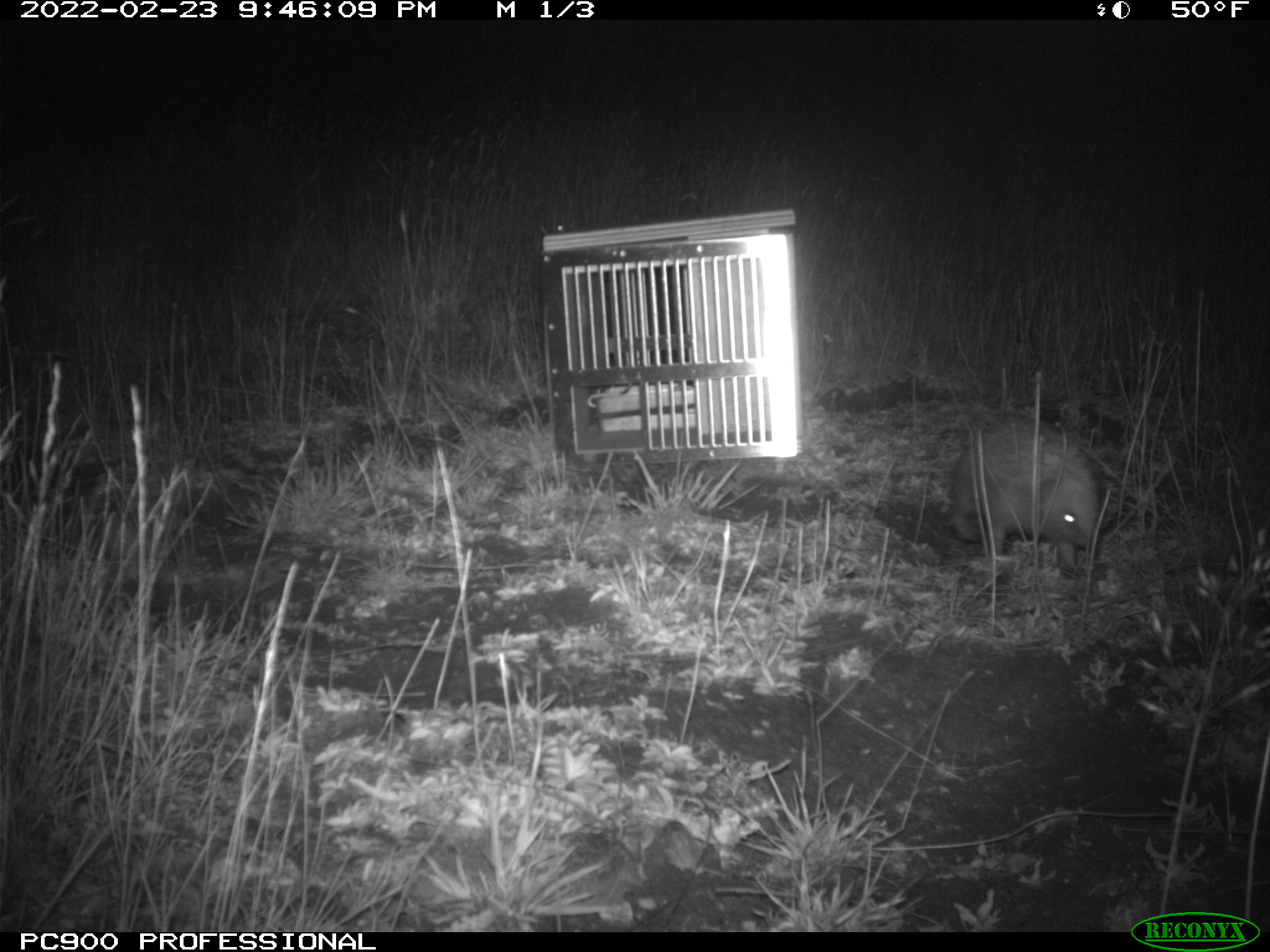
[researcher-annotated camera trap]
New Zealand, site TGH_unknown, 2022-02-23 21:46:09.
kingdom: Animalia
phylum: Chordata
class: Mammalia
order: Eulipotyphla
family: Erinaceidae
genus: Erinaceus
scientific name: Erinaceus europaeus europaeus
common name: european hedgehog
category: hedgehog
Hedgehog (european hedgehog) (Erinaceus europaeus europaeus).